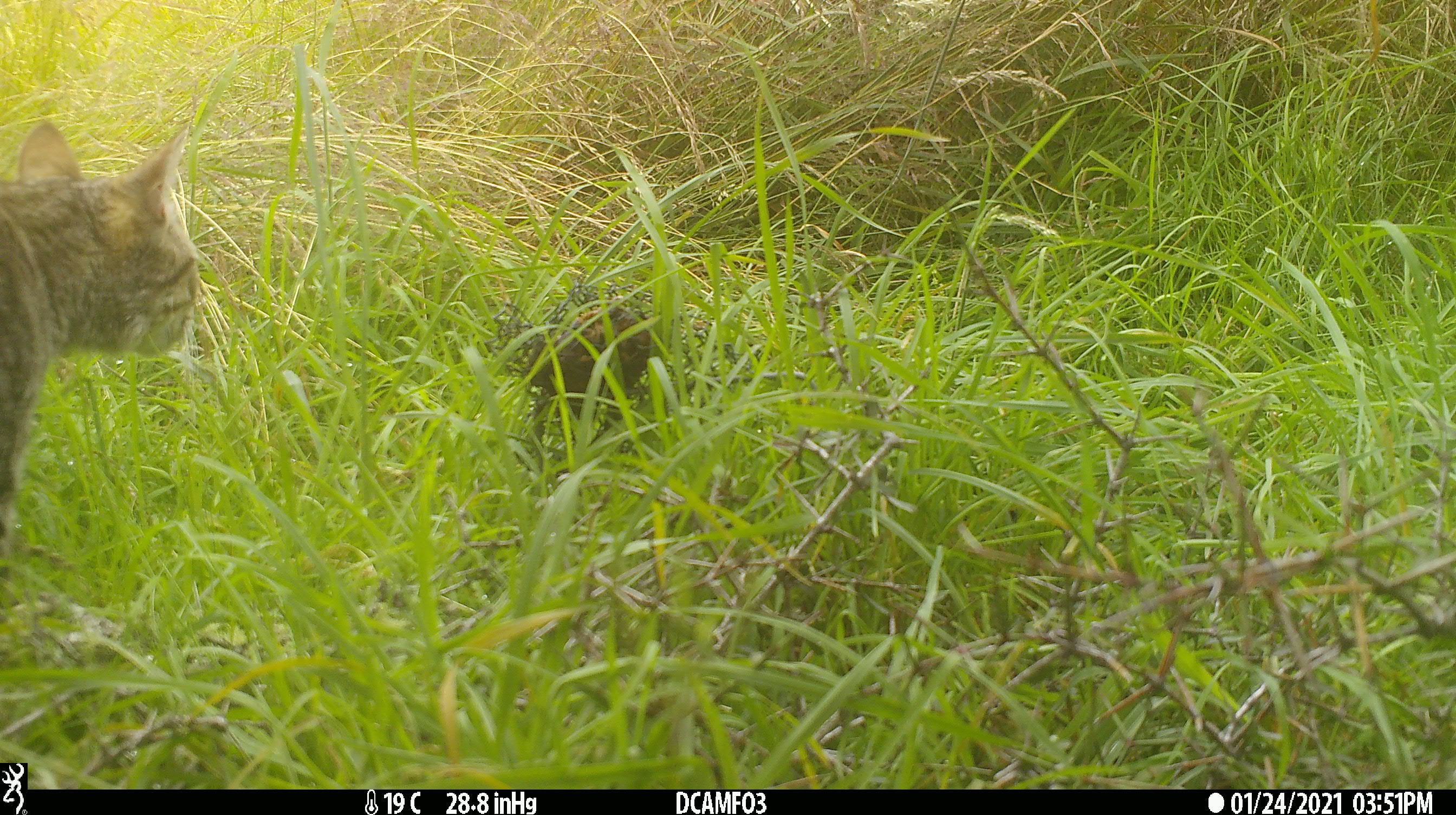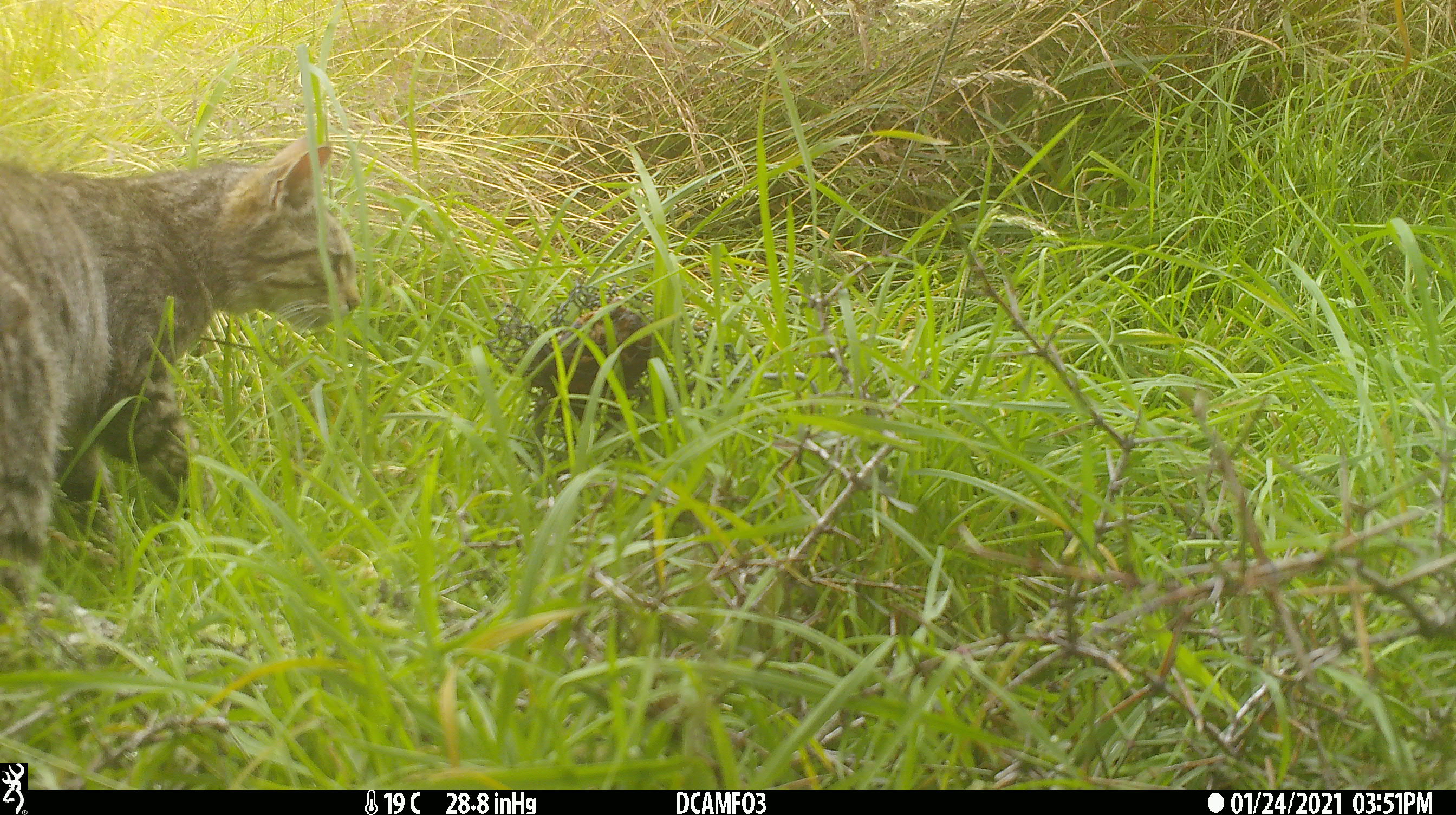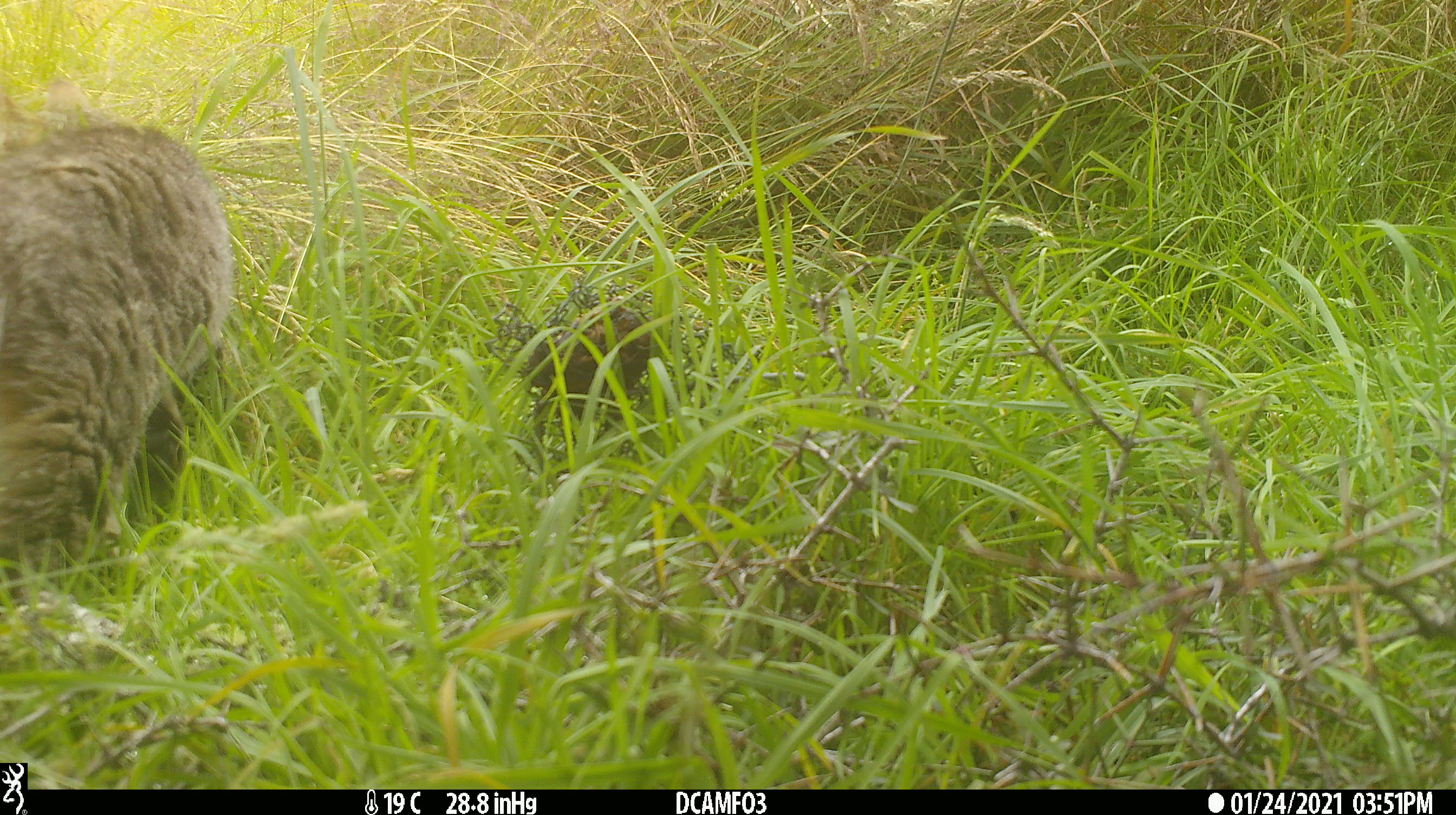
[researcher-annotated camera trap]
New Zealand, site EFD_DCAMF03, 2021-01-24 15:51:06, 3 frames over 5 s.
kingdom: Animalia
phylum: Chordata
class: Mammalia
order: Carnivora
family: Felidae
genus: Felis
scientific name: Felis catus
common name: domestic cat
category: cat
Cat (domestic cat) (Felis catus).